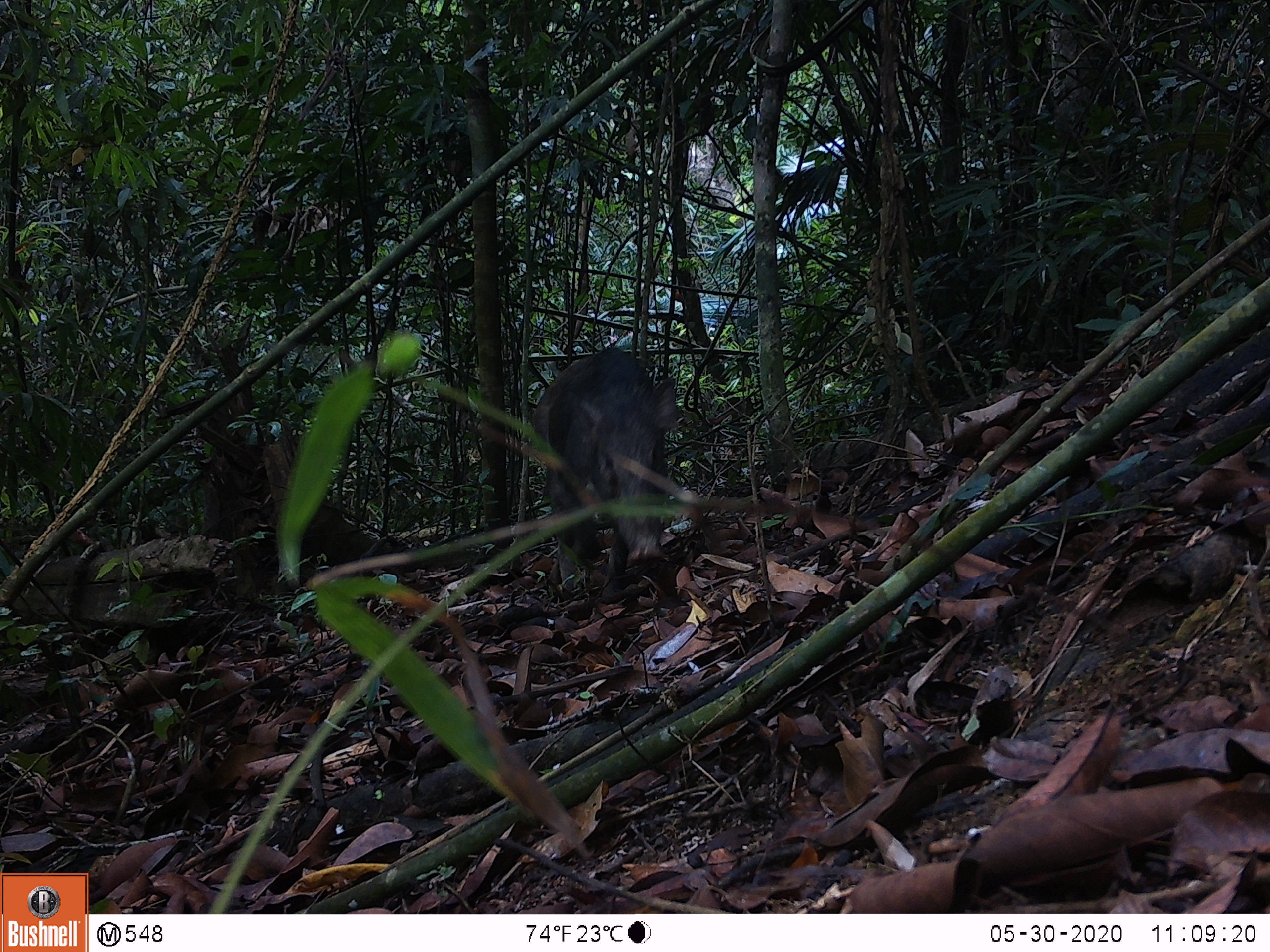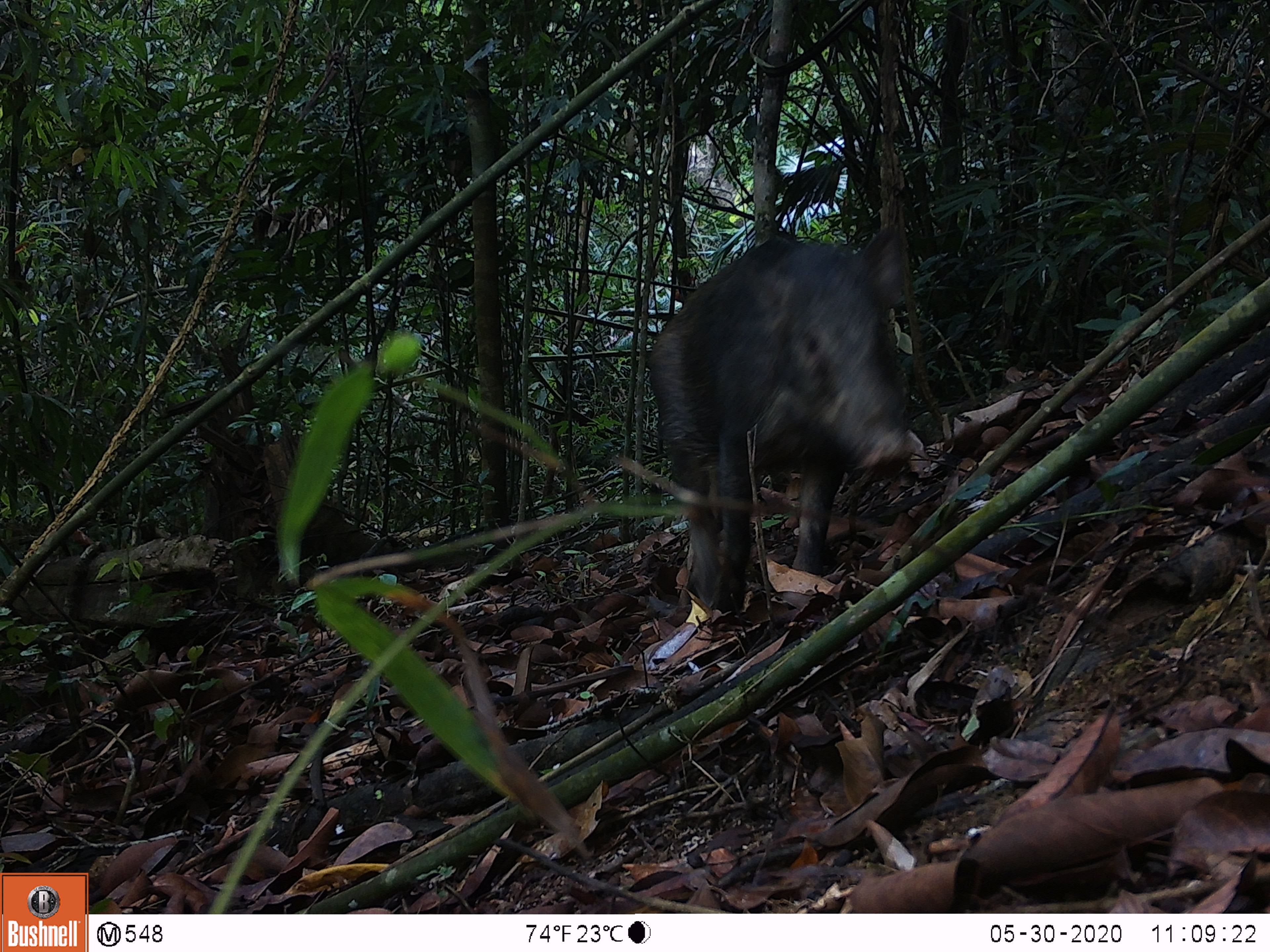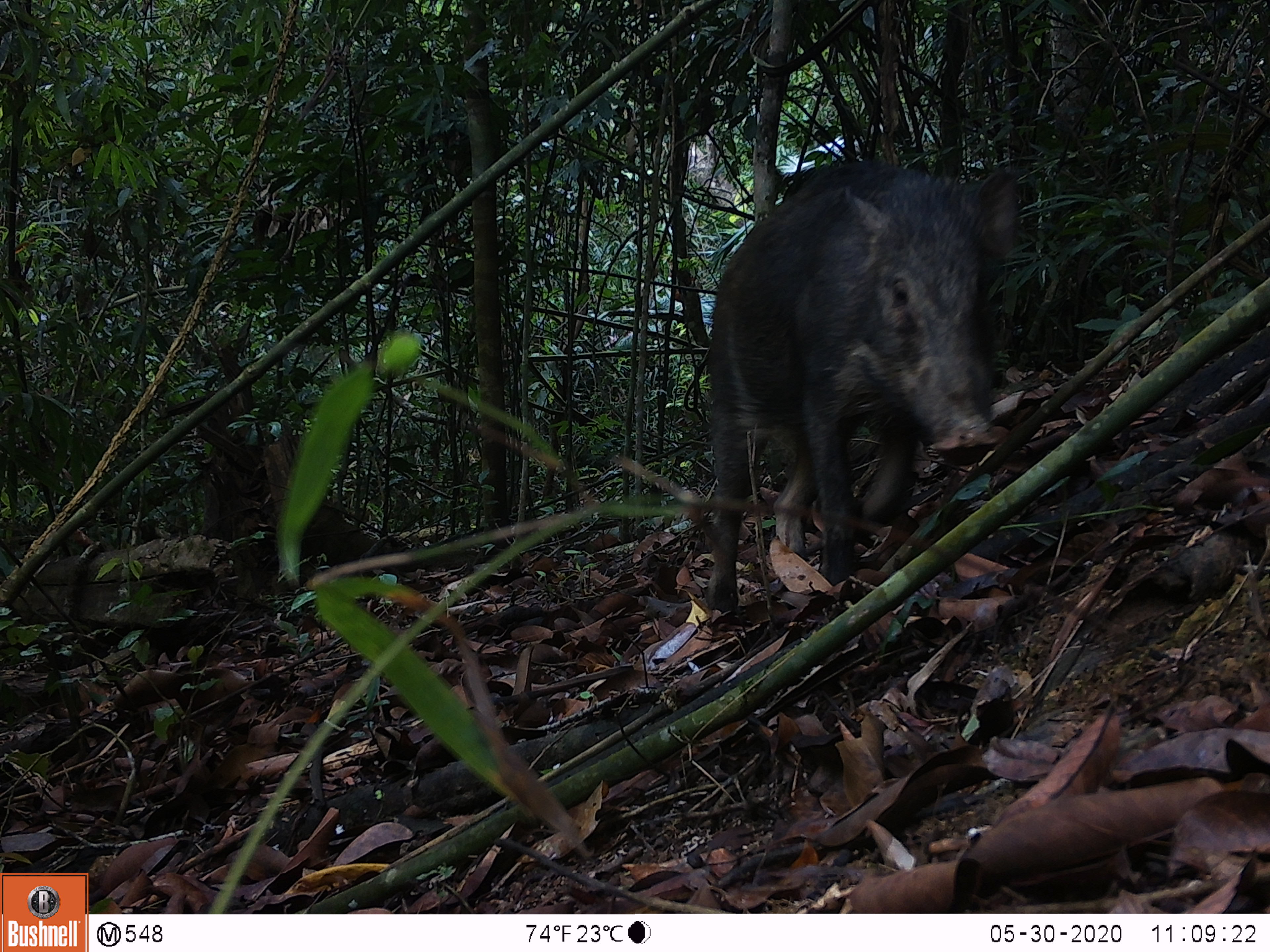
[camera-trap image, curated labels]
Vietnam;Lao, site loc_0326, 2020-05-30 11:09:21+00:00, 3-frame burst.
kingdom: Animalia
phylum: Chordata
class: Mammalia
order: Artiodactyla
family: Suidae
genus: Sus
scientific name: Sus scrofa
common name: eurasian wild pig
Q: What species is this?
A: Eurasian wild pig (Sus scrofa).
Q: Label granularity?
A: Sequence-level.